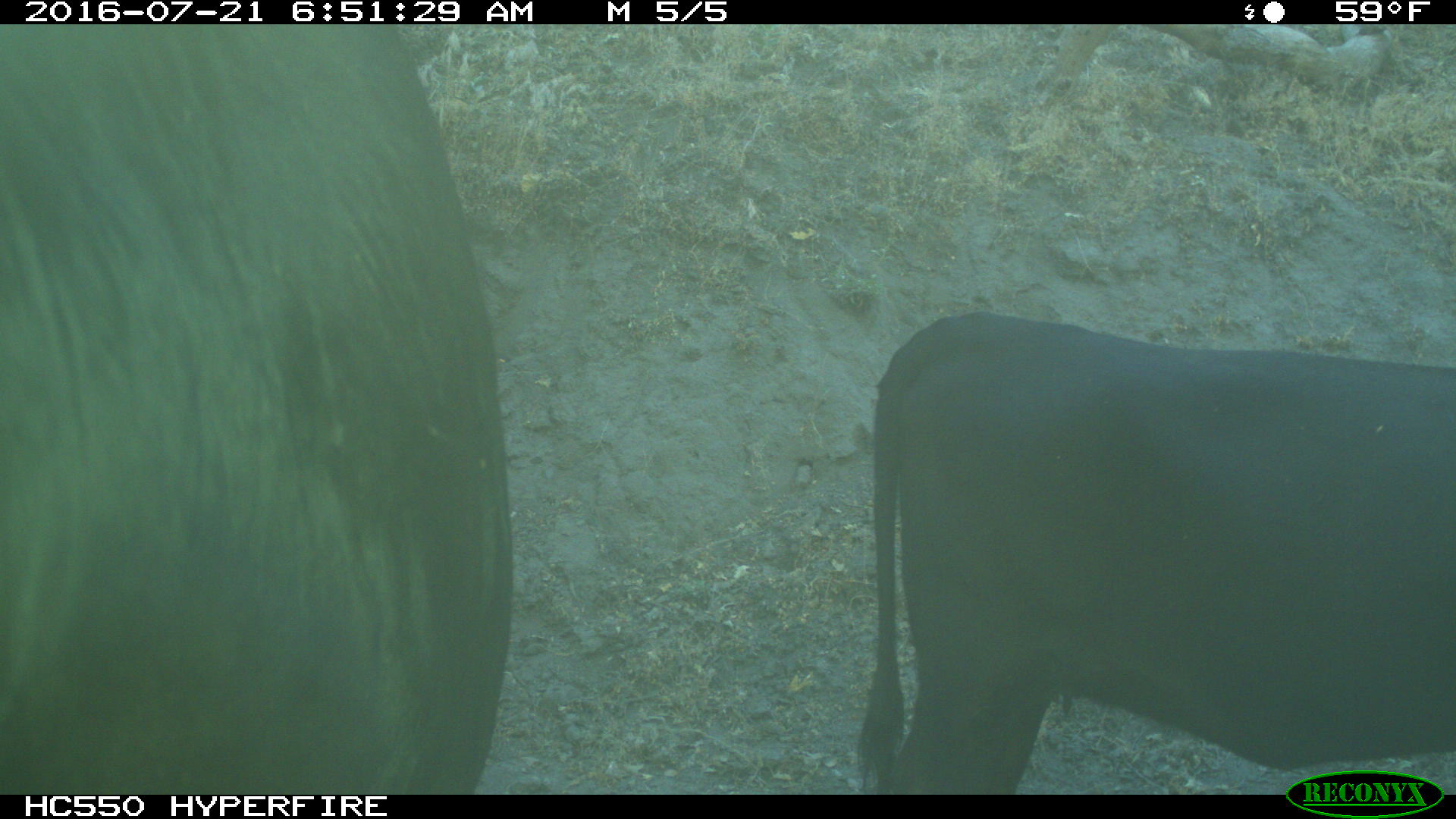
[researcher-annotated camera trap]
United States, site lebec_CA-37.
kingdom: Animalia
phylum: Chordata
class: Mammalia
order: Artiodactyla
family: Bovidae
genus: Bos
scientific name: Bos taurus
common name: domestic cow